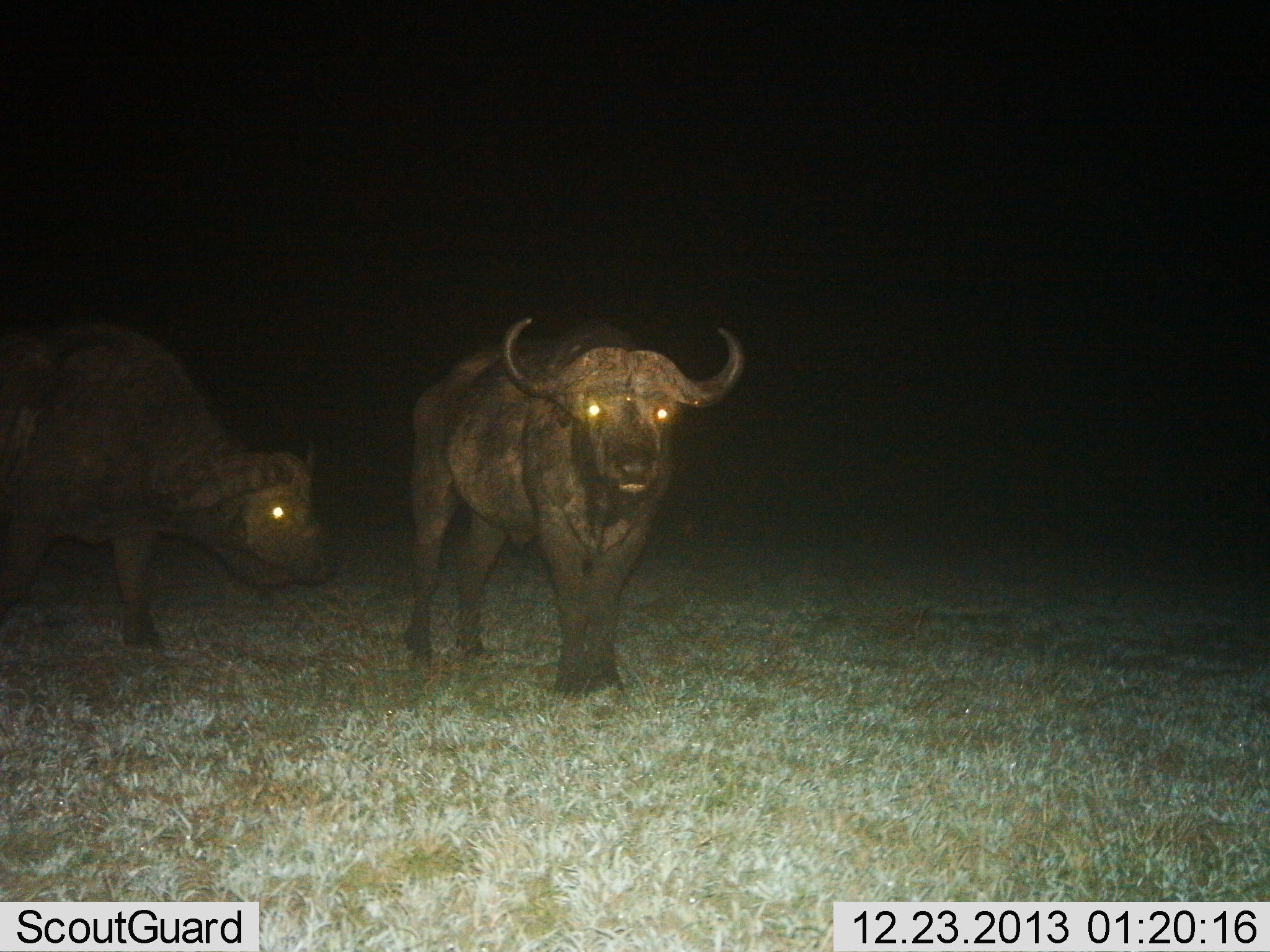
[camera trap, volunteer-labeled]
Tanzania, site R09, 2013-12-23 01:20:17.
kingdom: Animalia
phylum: Chordata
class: Mammalia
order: Artiodactyla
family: Bovidae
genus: Syncerus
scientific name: Syncerus caffer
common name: cape buffalo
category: buffalo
Buffalo (cape buffalo) (Syncerus caffer), count 2. Behavior (volunteer vote fractions): standing 100%, resting 0%, moving 0%, interacting 0%. Young present (vote fraction): 10%. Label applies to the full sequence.